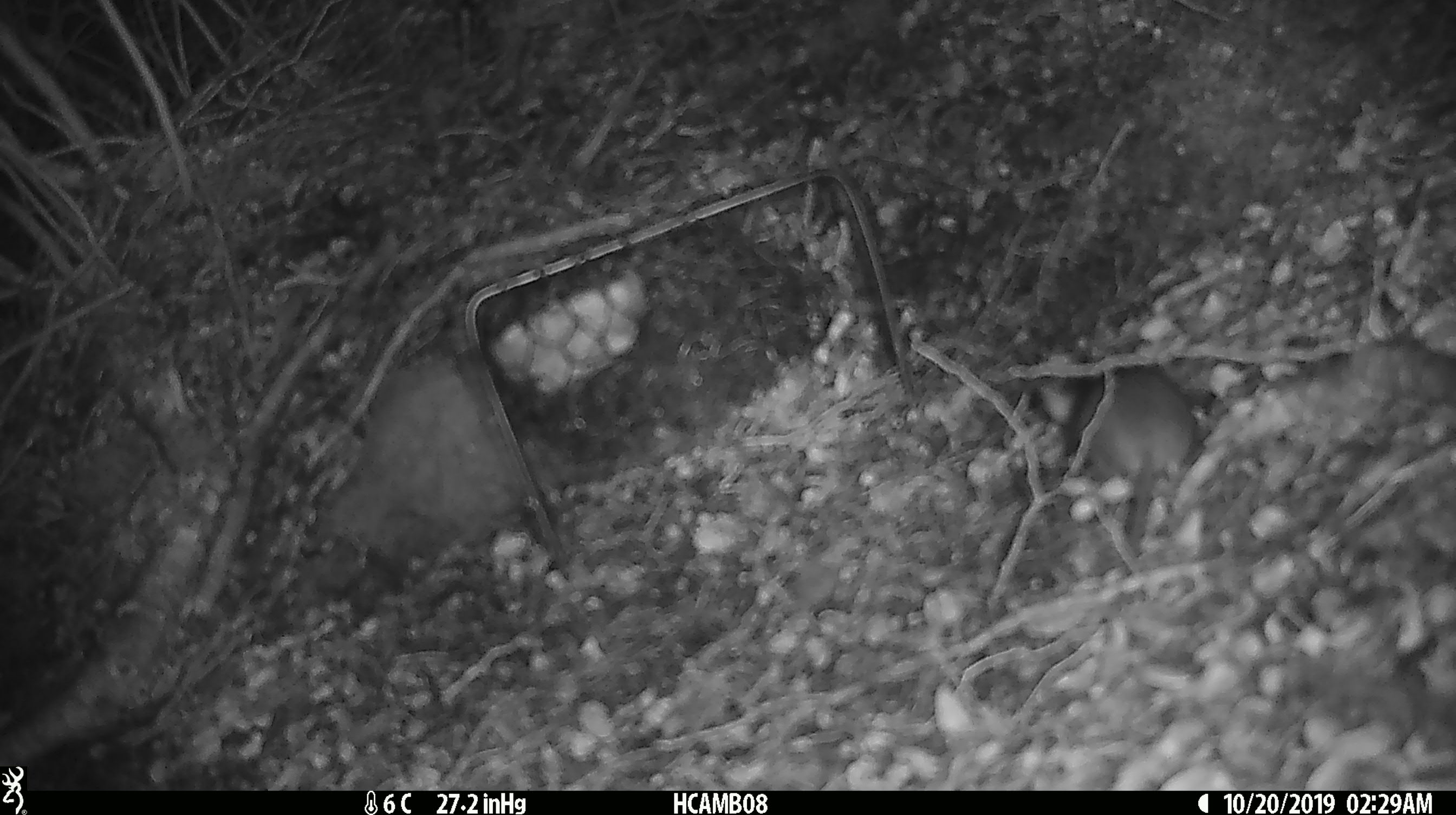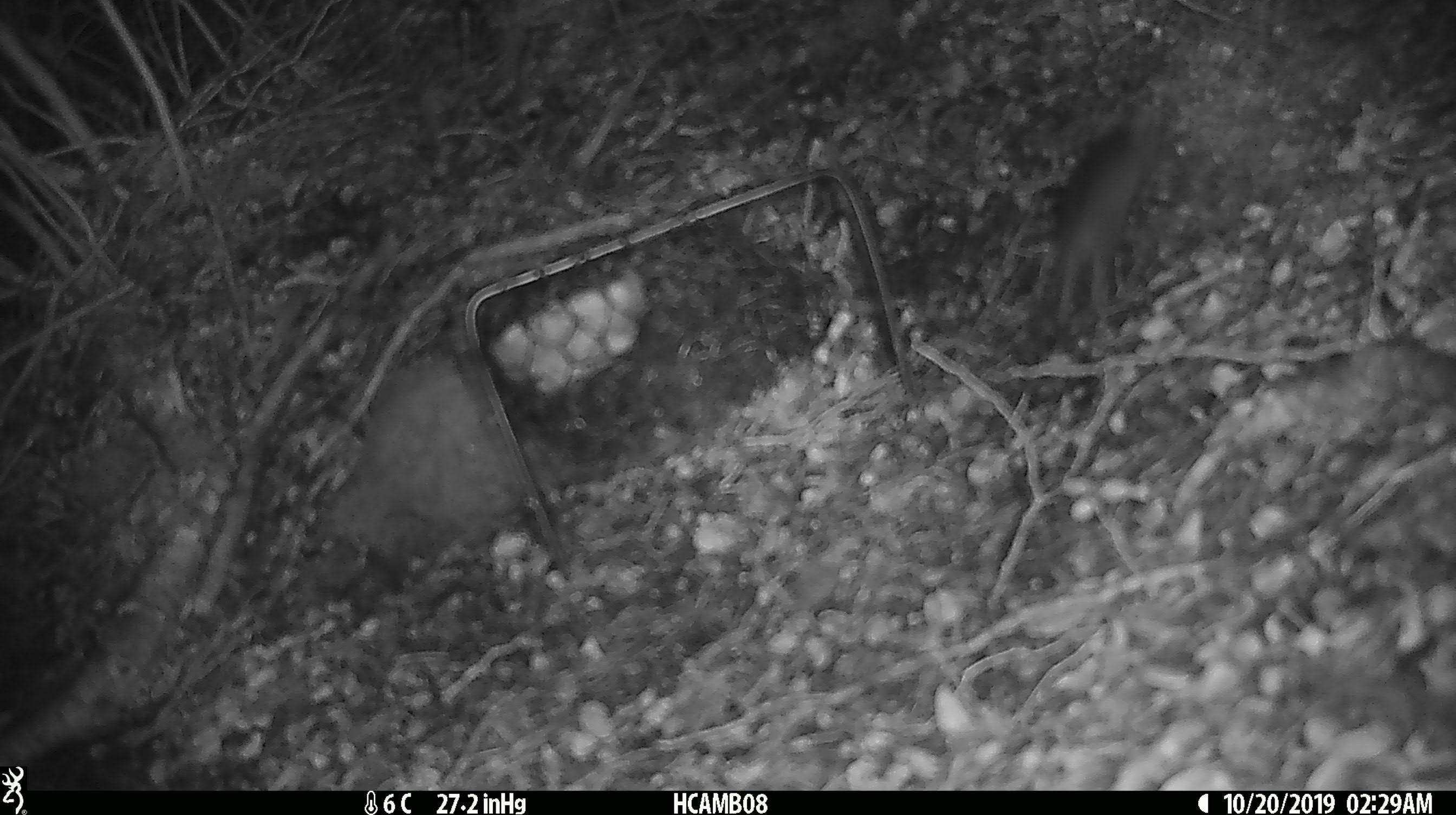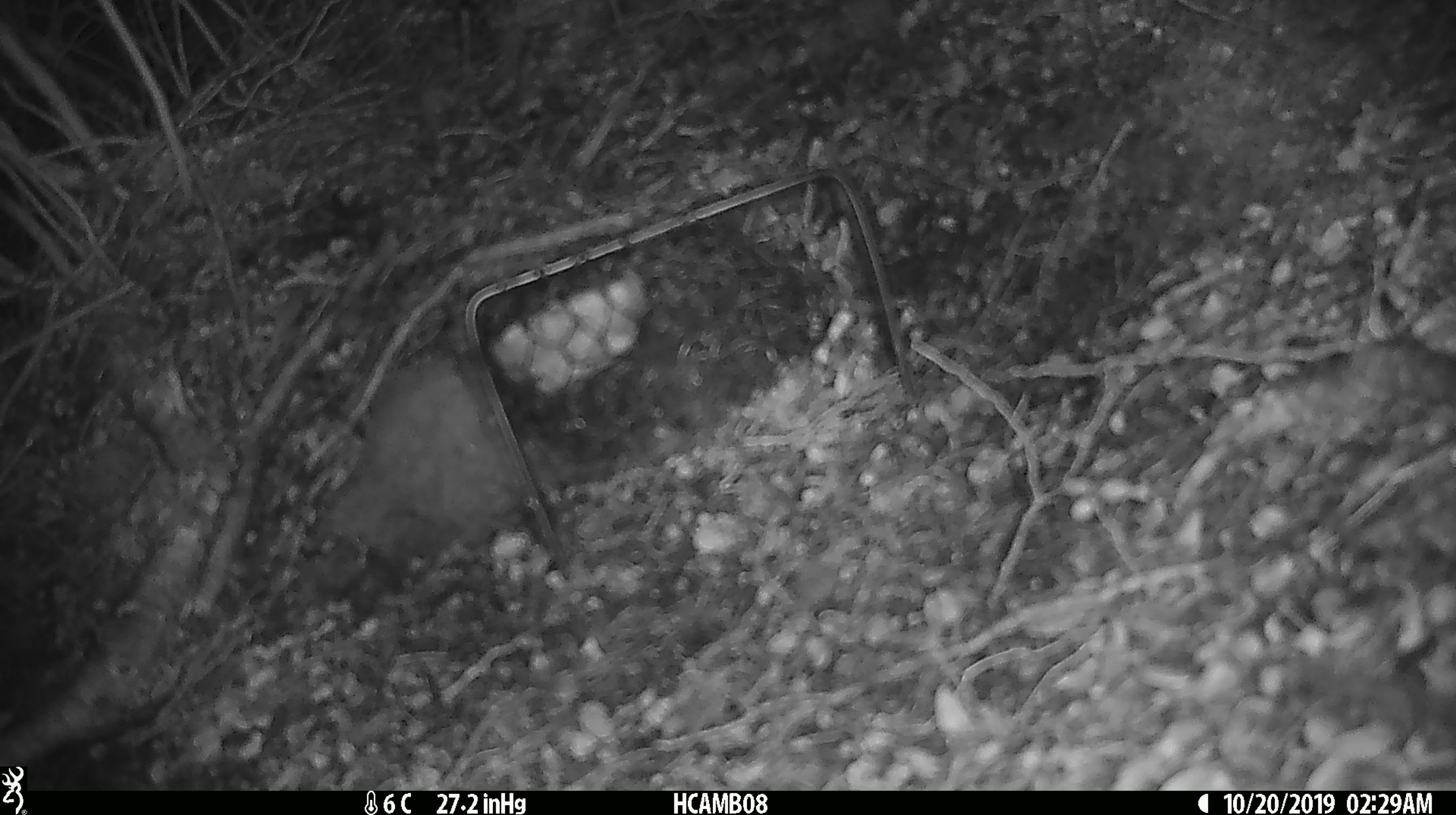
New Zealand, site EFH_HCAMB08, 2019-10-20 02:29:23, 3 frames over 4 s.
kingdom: Animalia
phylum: Chordata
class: Mammalia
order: Rodentia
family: Muridae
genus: Mus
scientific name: Mus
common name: mouse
Mouse (Mus).